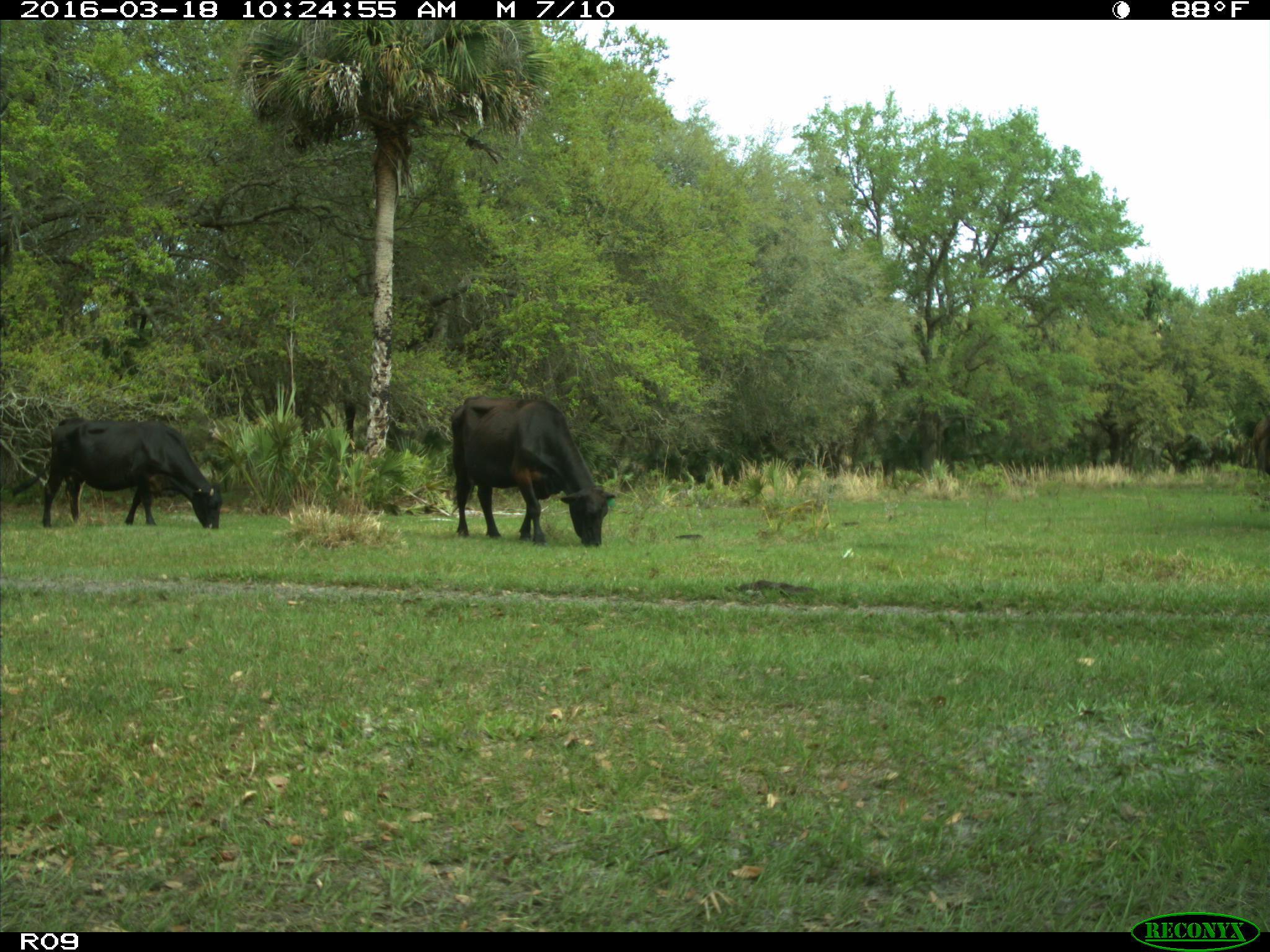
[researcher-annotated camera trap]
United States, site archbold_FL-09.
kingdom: Animalia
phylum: Chordata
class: Mammalia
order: Artiodactyla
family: Bovidae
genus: Bos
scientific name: Bos taurus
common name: domestic cow